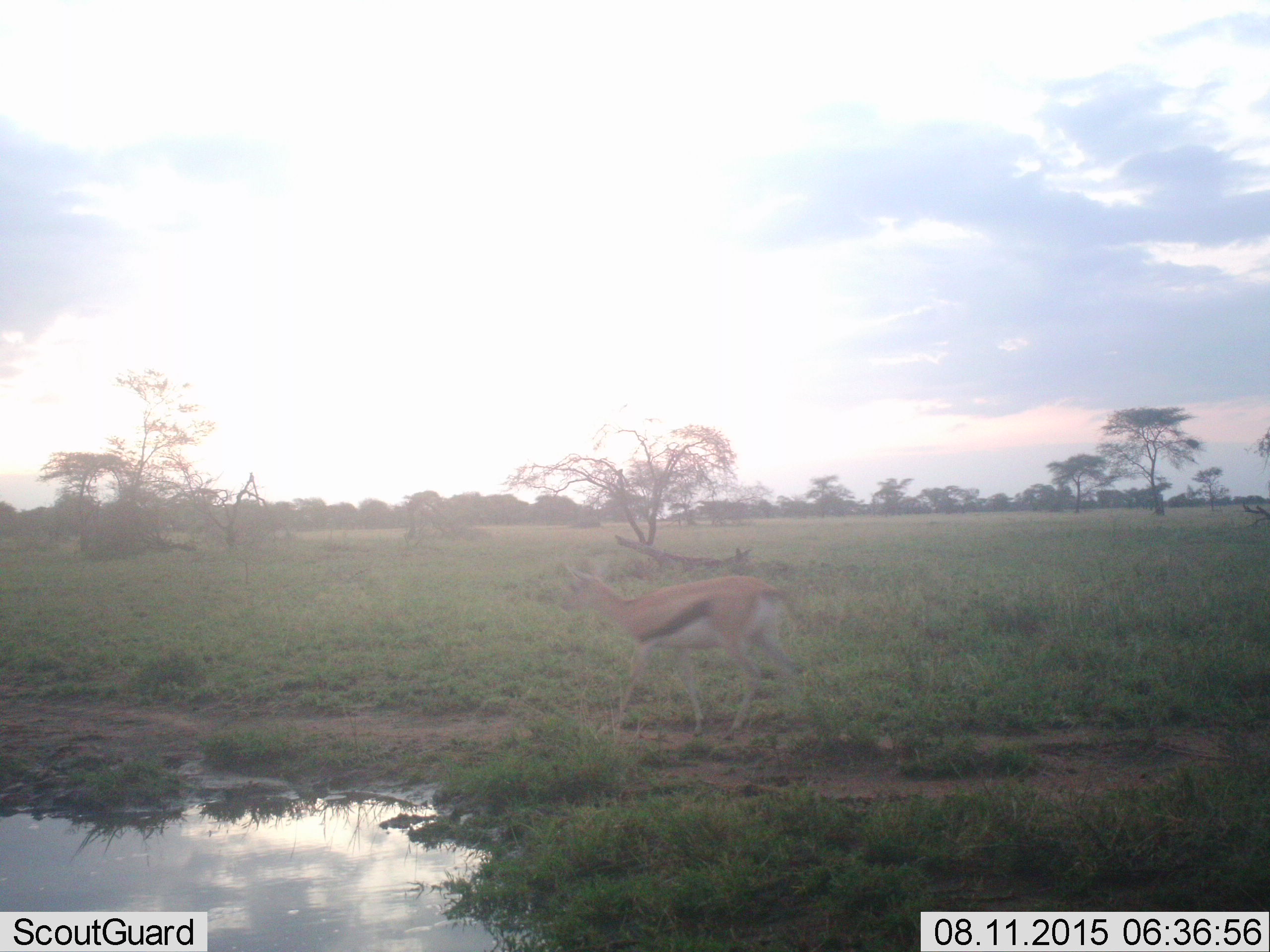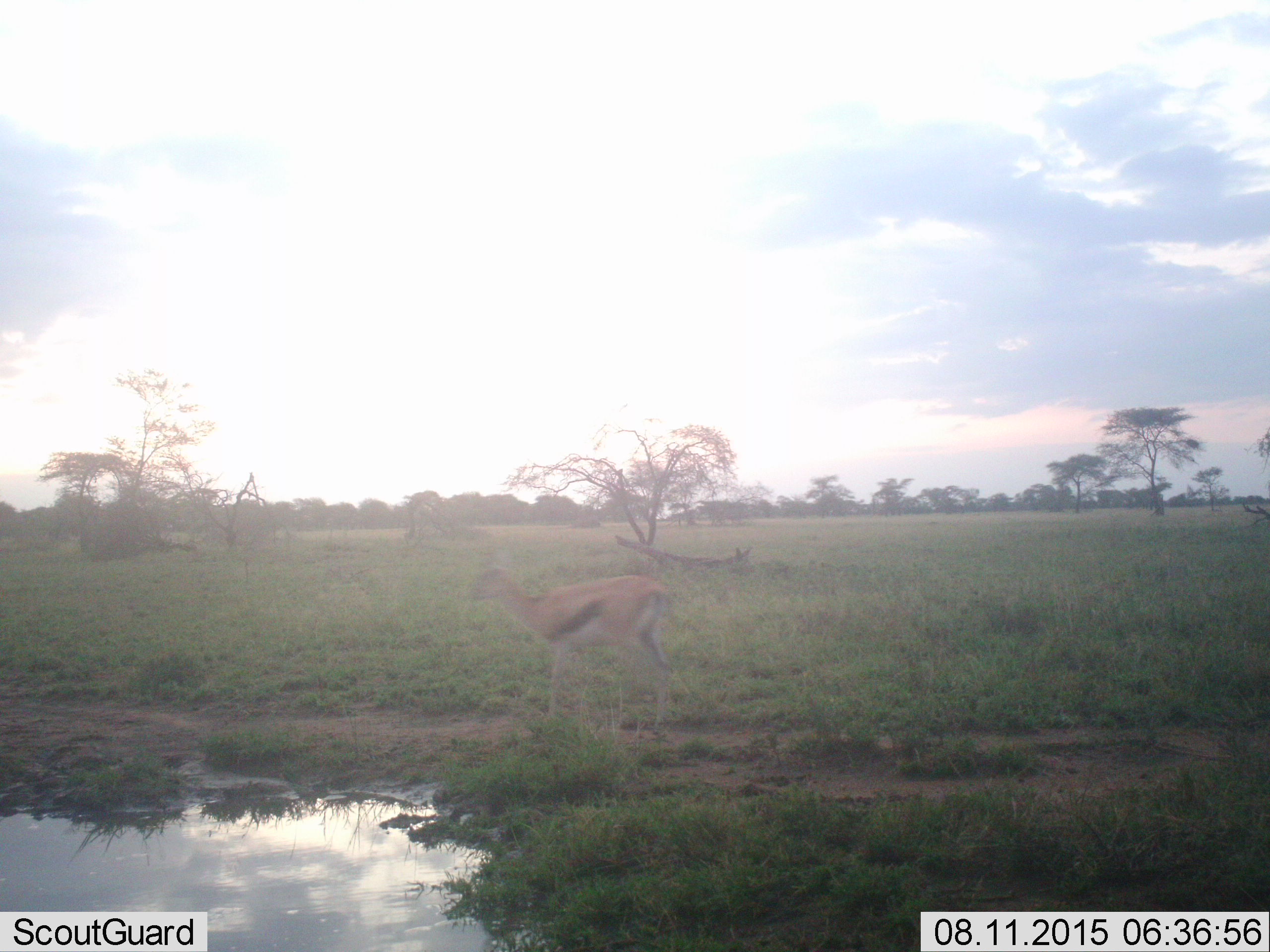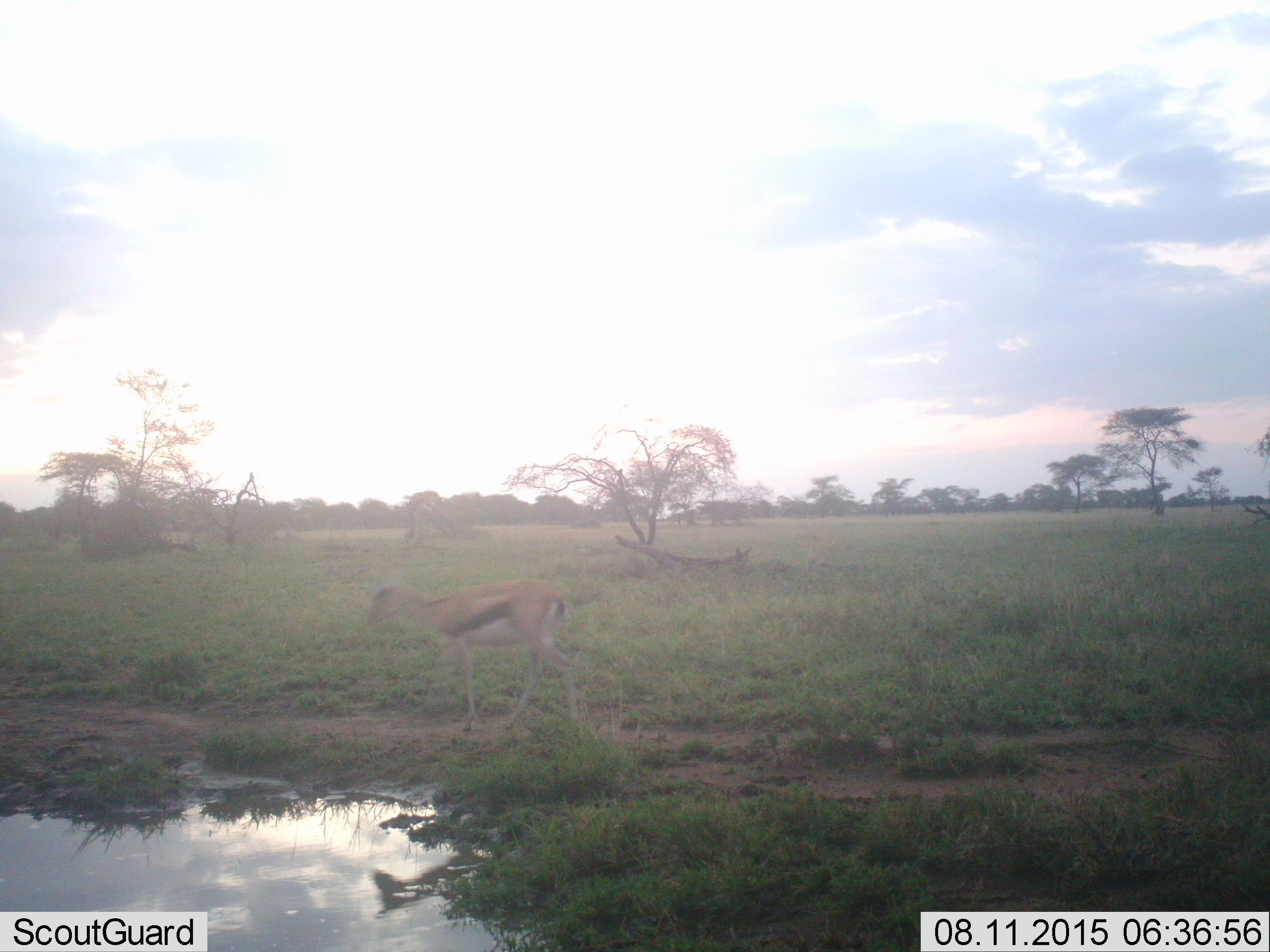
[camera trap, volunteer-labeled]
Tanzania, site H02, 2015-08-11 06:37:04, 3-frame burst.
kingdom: Animalia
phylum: Chordata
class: Mammalia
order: Artiodactyla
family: Bovidae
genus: Eudorcas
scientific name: Eudorcas thomsonii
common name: thomson's gazelle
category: gazellethomsons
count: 1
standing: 20%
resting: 0%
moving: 90%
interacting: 0%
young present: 0%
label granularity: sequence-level